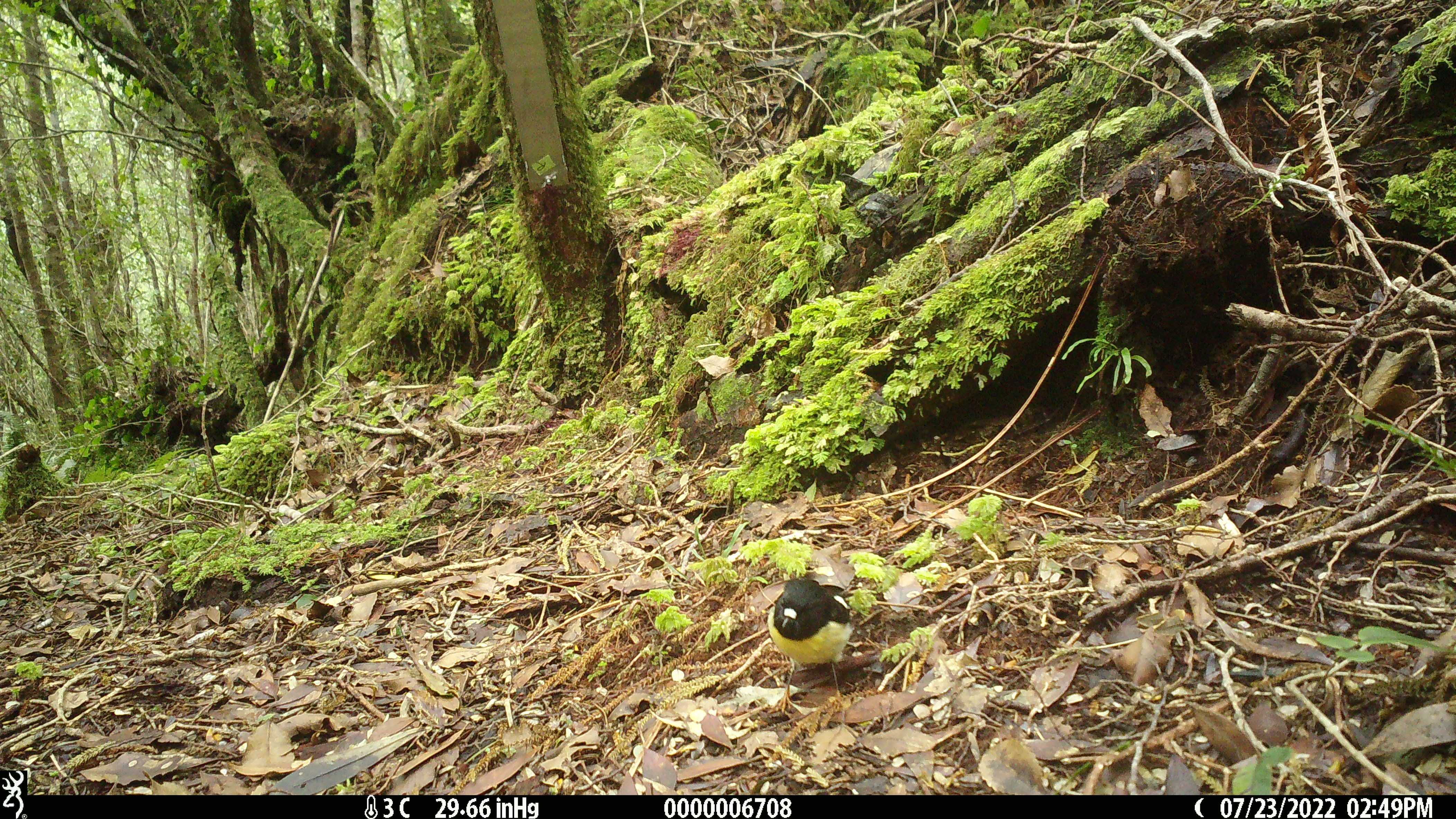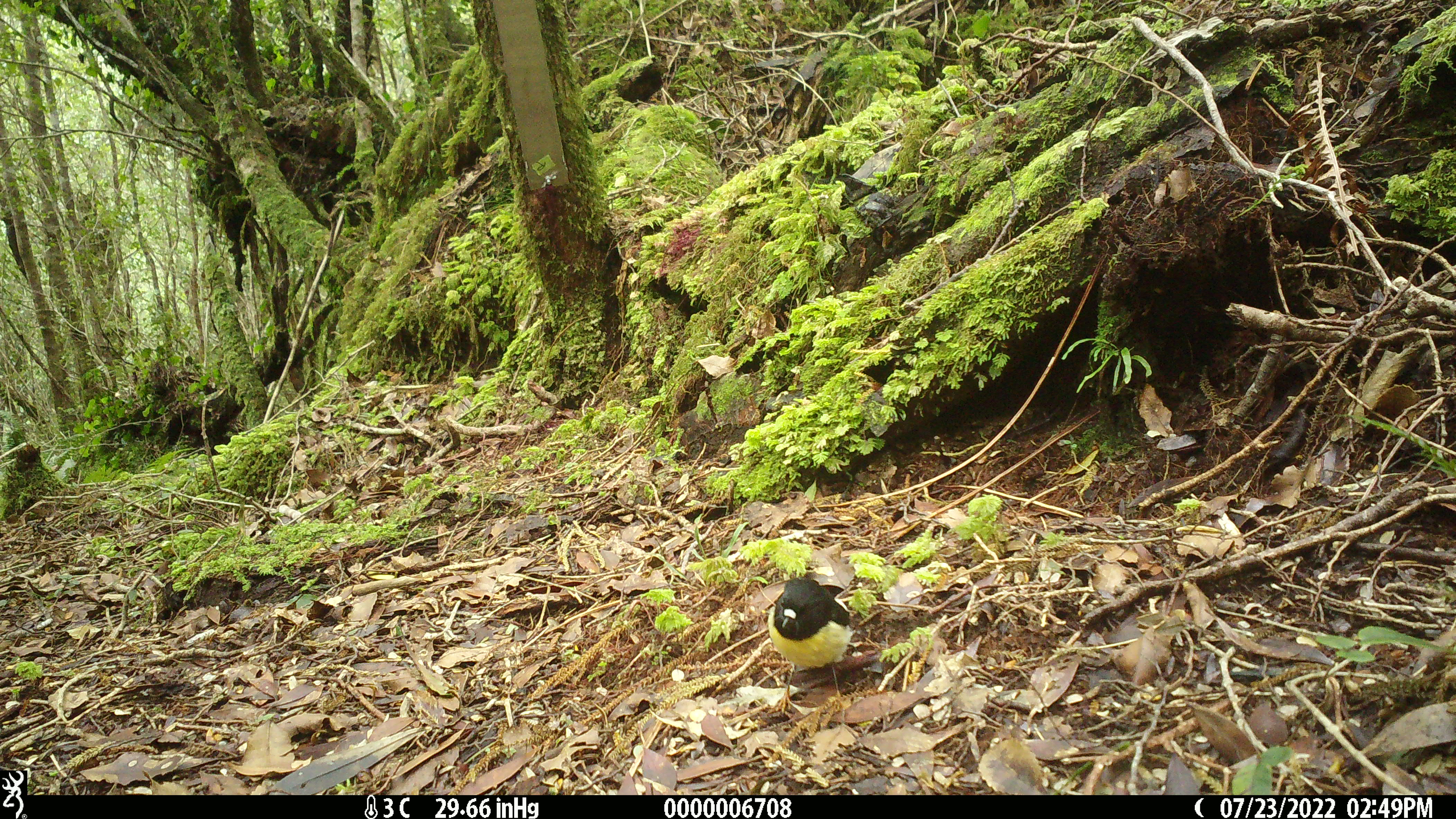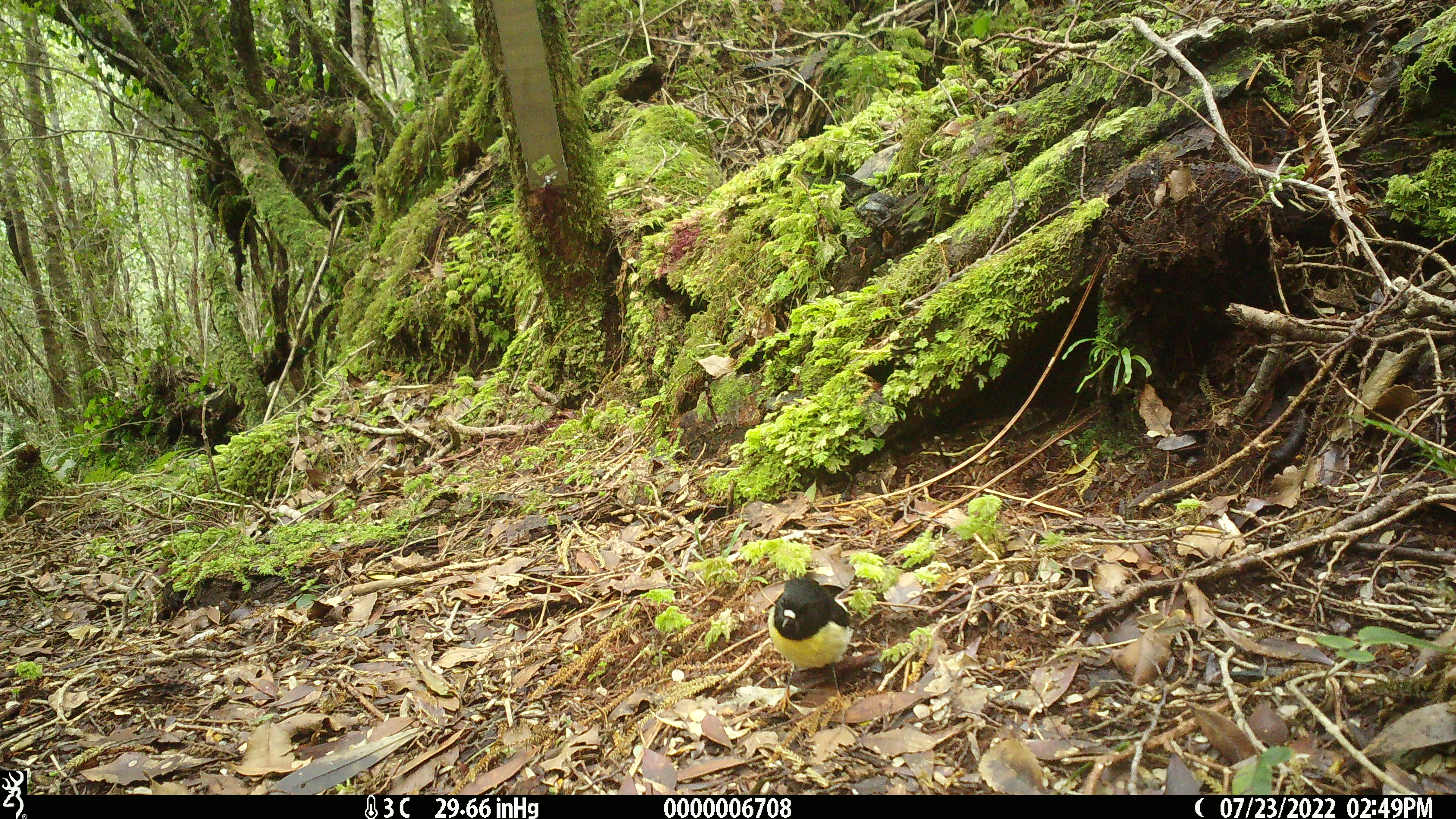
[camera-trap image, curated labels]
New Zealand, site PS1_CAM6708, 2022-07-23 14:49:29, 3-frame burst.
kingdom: Animalia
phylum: Chordata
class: Aves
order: Passeriformes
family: Petroicidae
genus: Petroica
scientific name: Petroica macrocephala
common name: tomtit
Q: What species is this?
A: Tomtit (Petroica macrocephala).